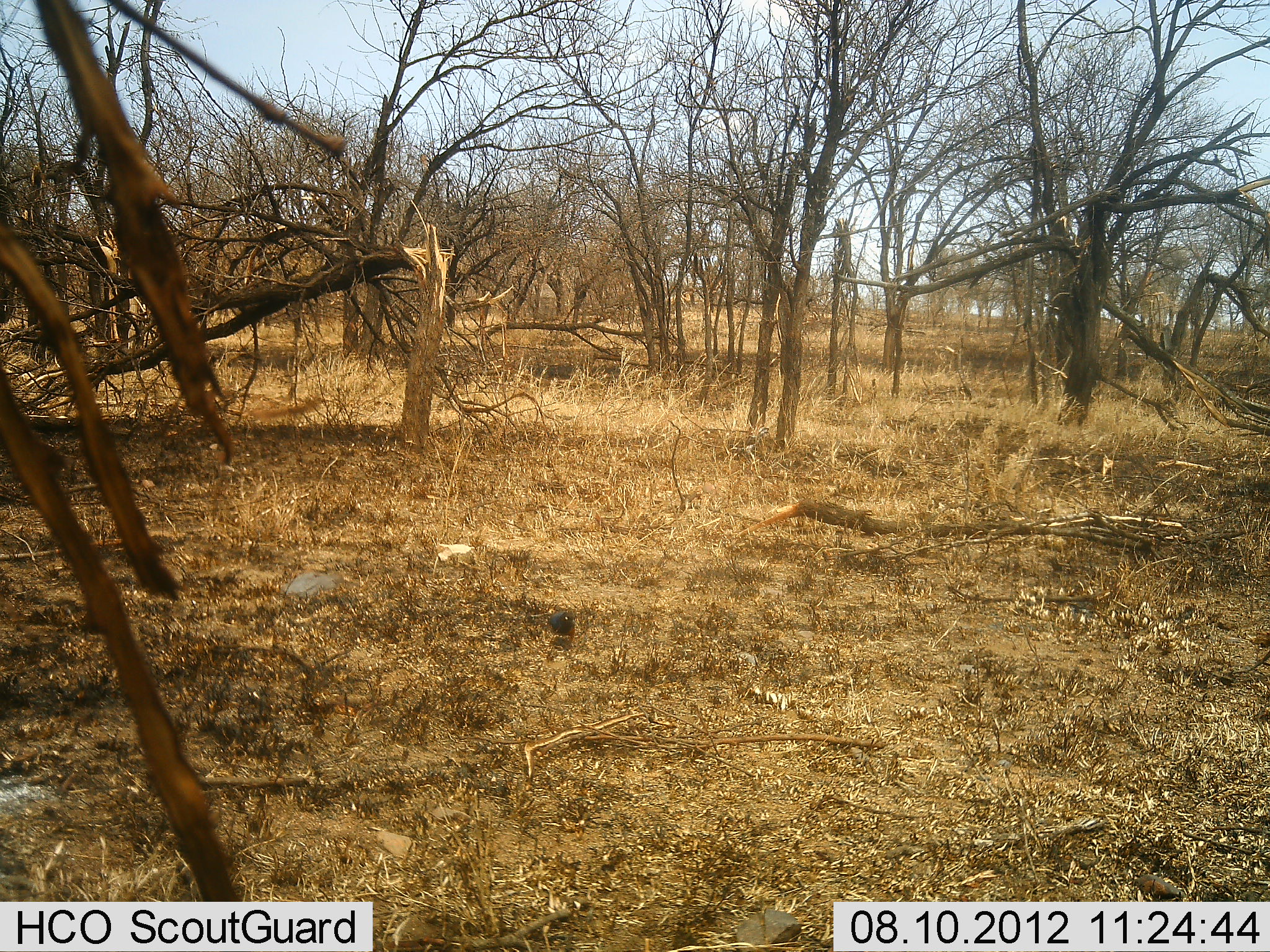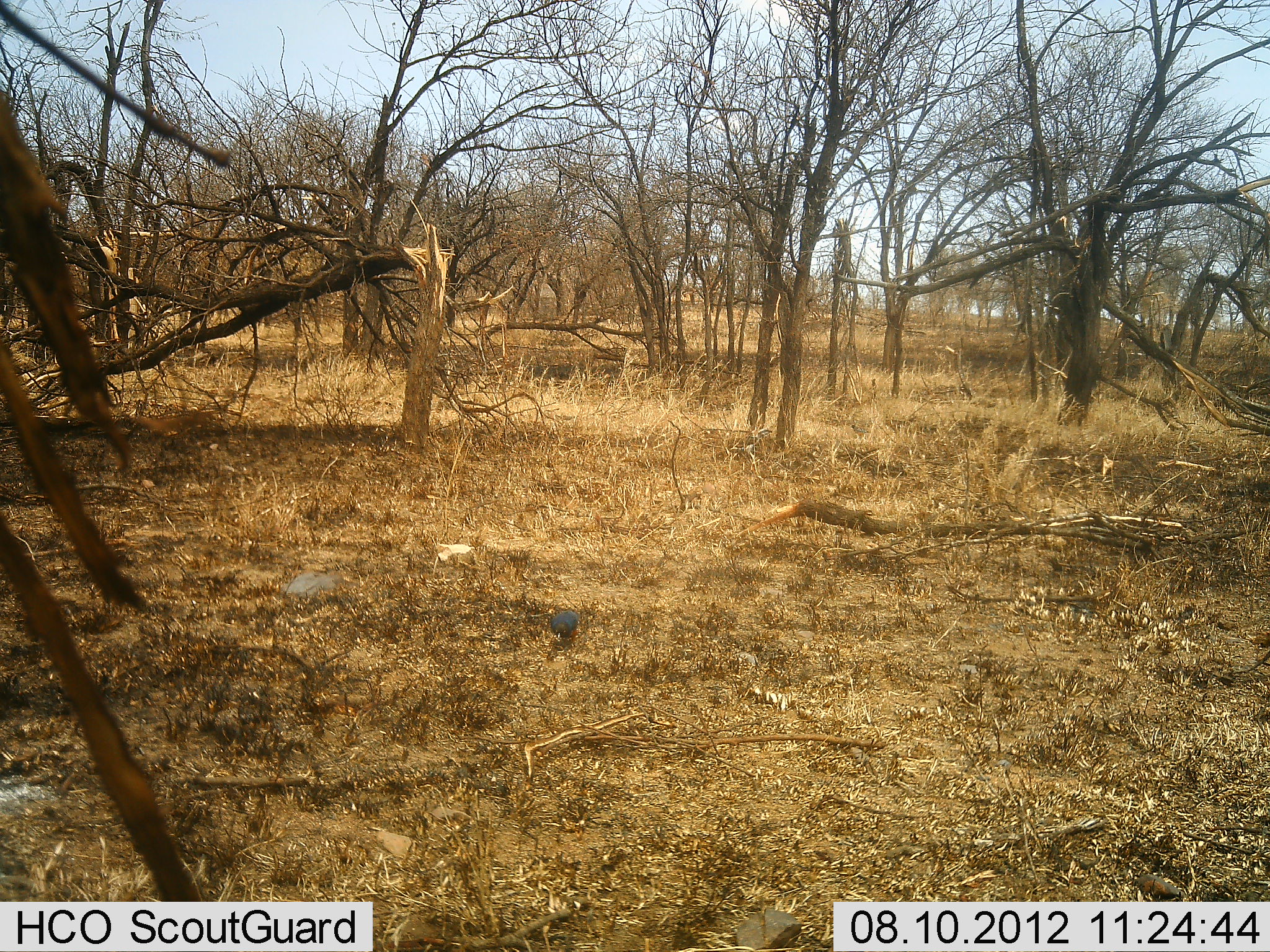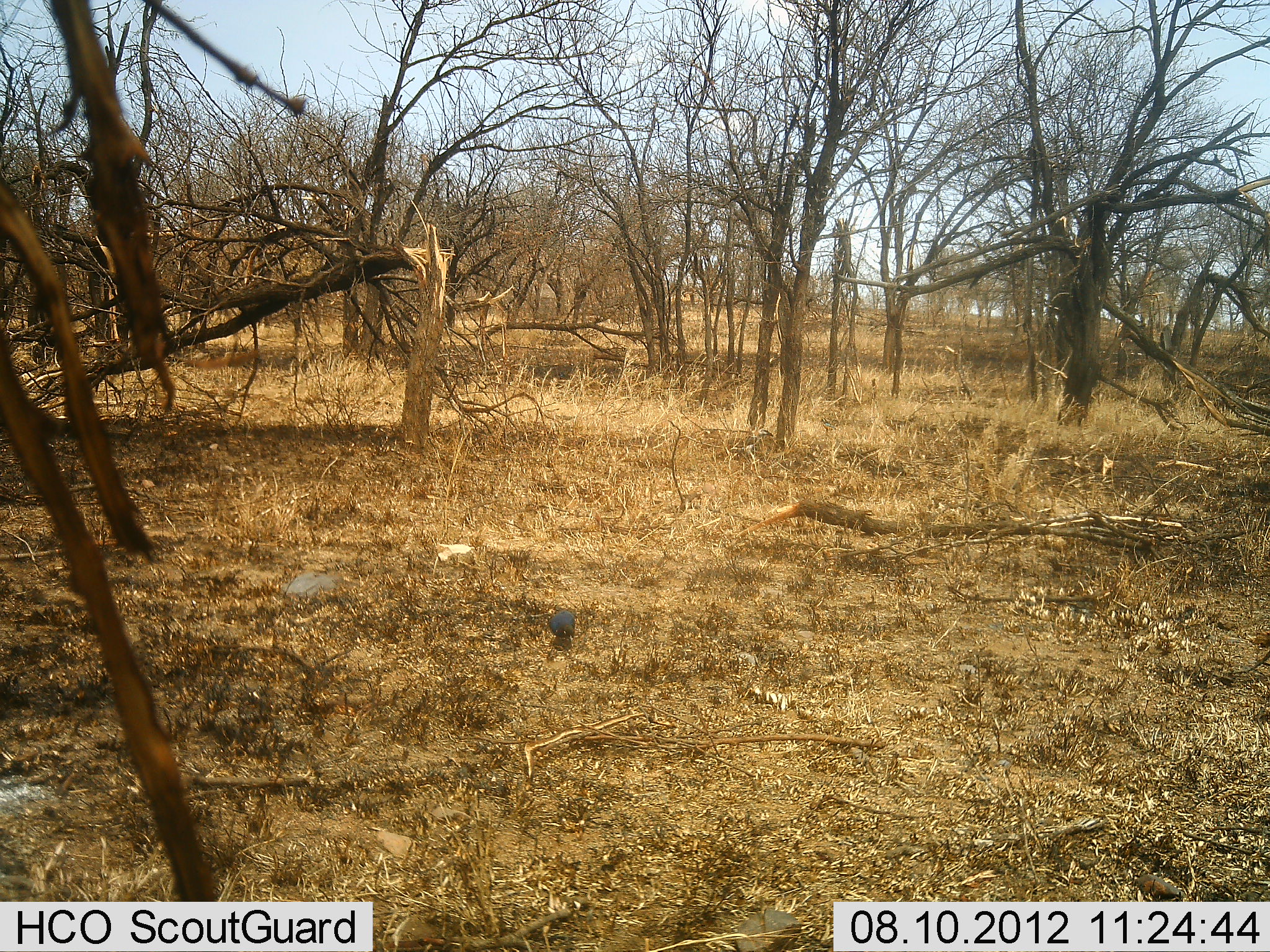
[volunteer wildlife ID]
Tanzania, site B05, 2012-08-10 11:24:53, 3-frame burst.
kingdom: Animalia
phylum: Chordata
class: Aves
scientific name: Aves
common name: bird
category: otherbird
Otherbird (bird) (Aves), count 1. Behavior (volunteer vote fractions): standing 73%, resting 0%, moving 18%, interacting 0%. Young present (vote fraction): 0%. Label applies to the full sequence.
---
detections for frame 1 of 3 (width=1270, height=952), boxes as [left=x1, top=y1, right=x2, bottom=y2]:
animal: [left=549, top=611, right=576, bottom=646]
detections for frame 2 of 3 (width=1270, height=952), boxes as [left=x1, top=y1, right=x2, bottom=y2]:
animal: [left=549, top=611, right=580, bottom=649]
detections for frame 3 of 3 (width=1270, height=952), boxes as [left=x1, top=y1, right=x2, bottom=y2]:
animal: [left=548, top=610, right=576, bottom=645]